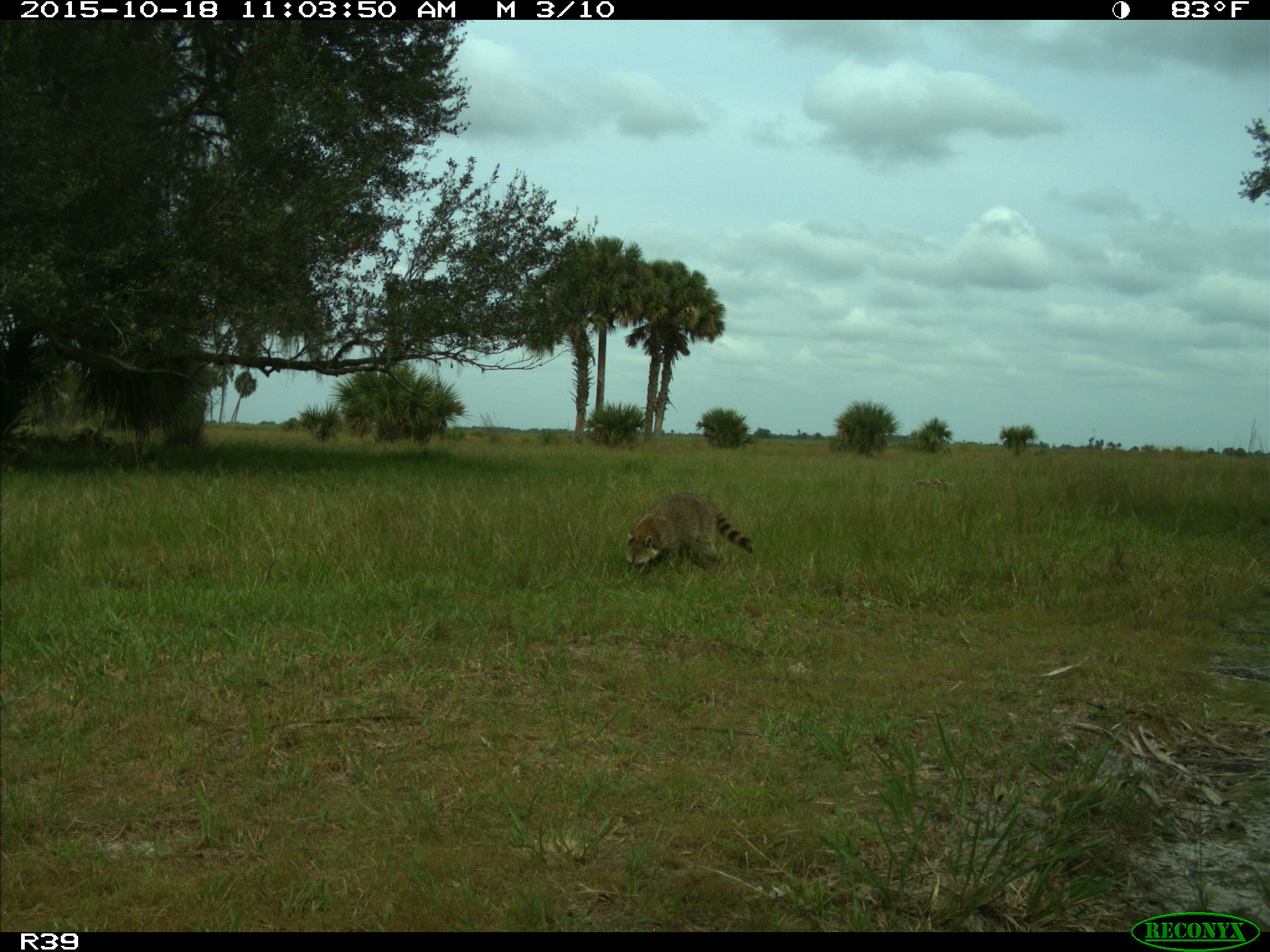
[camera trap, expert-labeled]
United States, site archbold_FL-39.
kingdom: Animalia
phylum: Chordata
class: Mammalia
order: Carnivora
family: Procyonidae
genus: Procyon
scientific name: Procyon lotor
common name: common raccoon